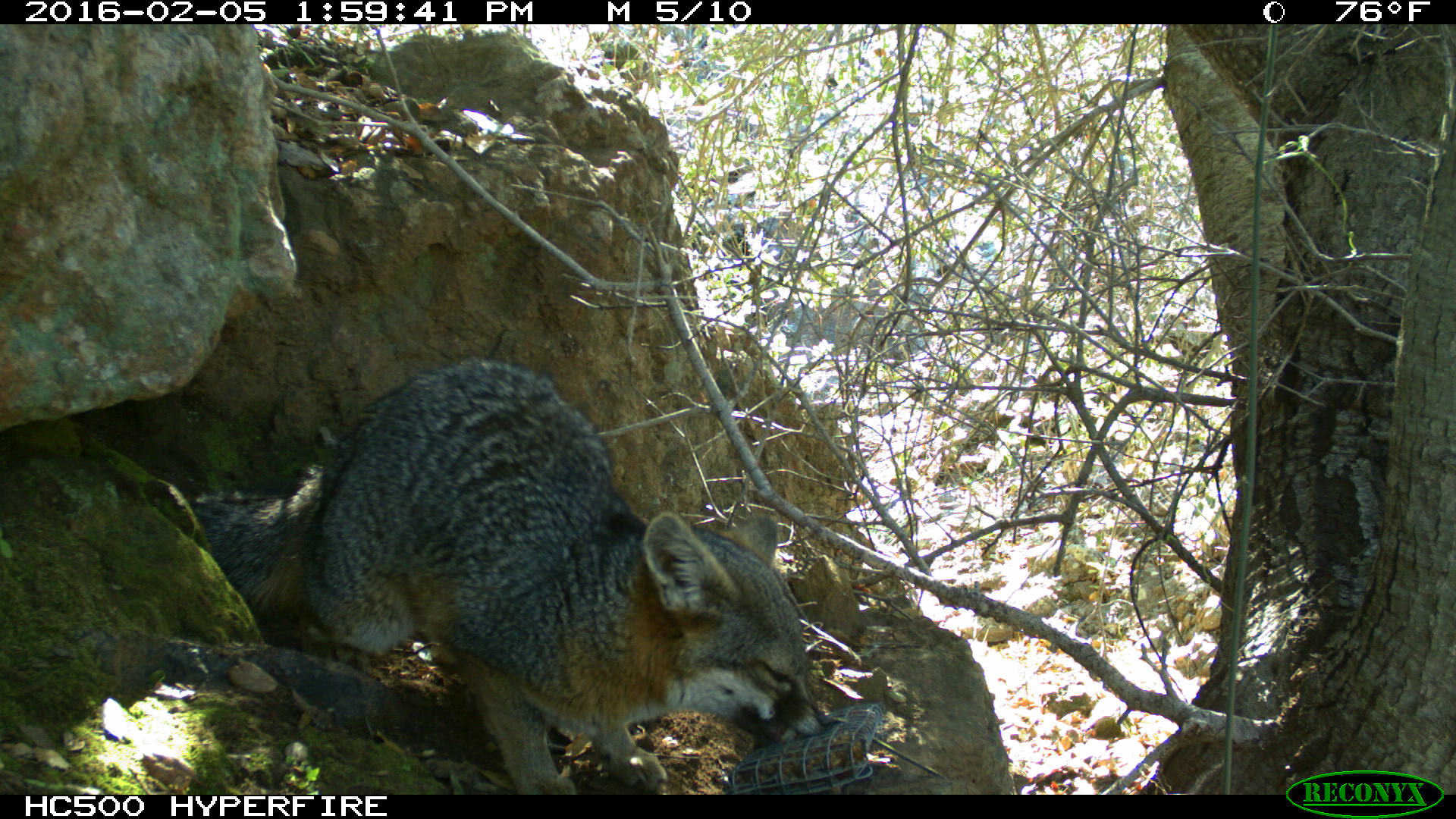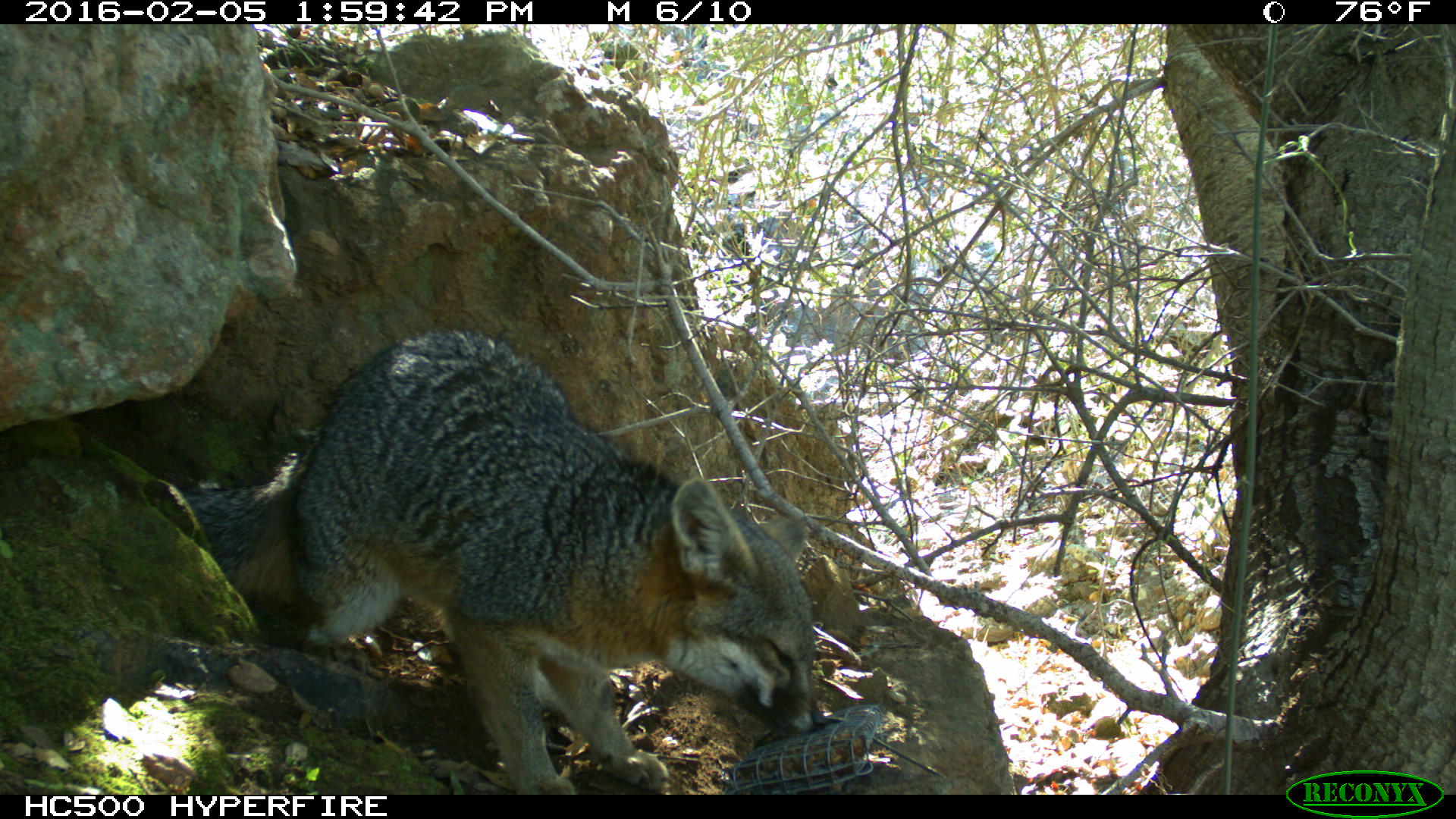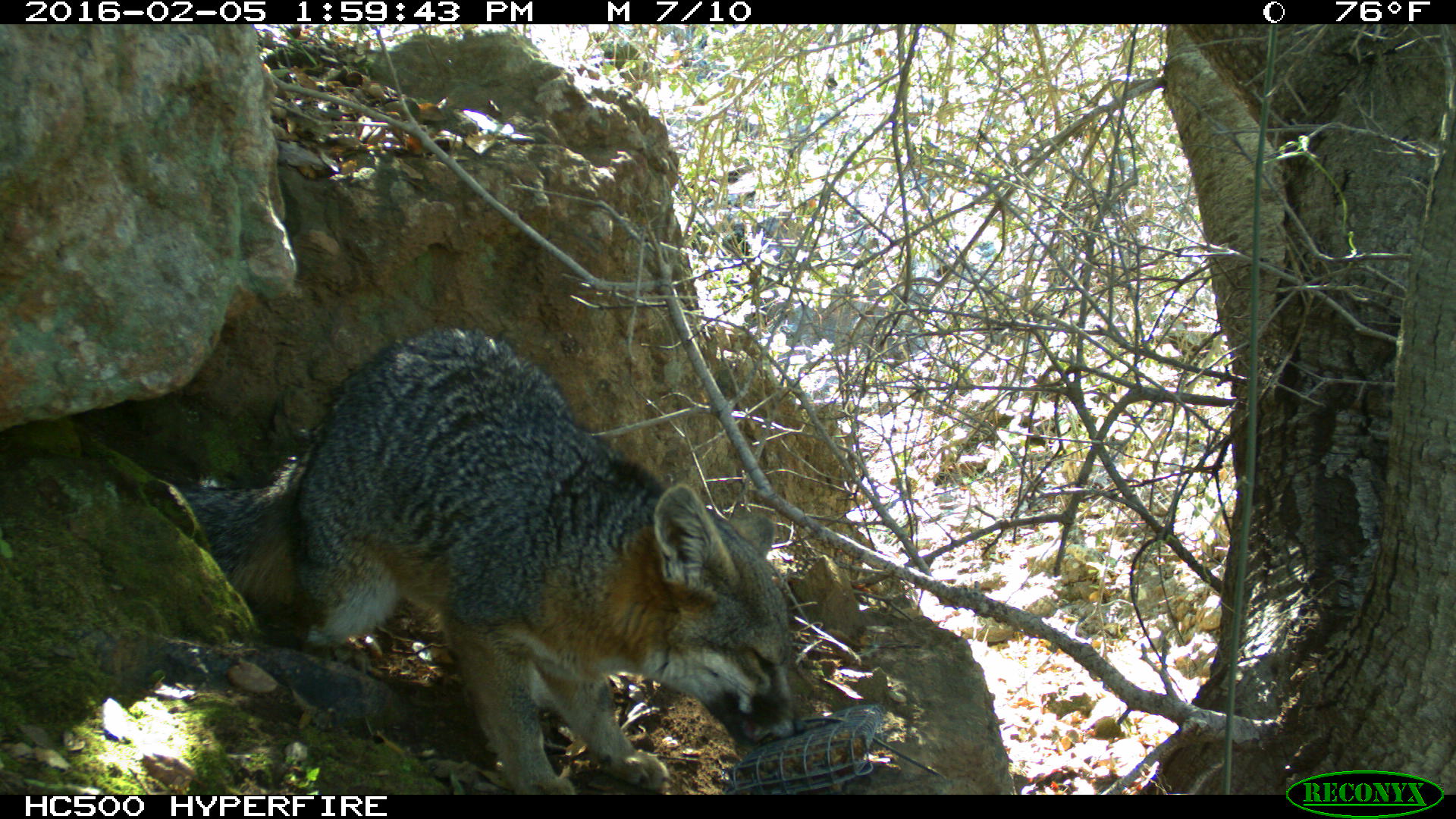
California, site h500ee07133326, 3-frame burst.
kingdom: Animalia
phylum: Chordata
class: Mammalia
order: Carnivora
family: Canidae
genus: Urocyon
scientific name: Urocyon littoralis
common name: island fox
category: fox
Fox (island fox) (Urocyon littoralis).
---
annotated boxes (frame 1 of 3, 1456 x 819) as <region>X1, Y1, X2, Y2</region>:
fox: <region>181, 355, 837, 795</region>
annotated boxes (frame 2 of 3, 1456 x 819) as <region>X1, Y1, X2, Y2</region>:
fox: <region>178, 327, 830, 795</region>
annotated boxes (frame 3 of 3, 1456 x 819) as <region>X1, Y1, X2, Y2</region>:
fox: <region>177, 327, 806, 793</region>